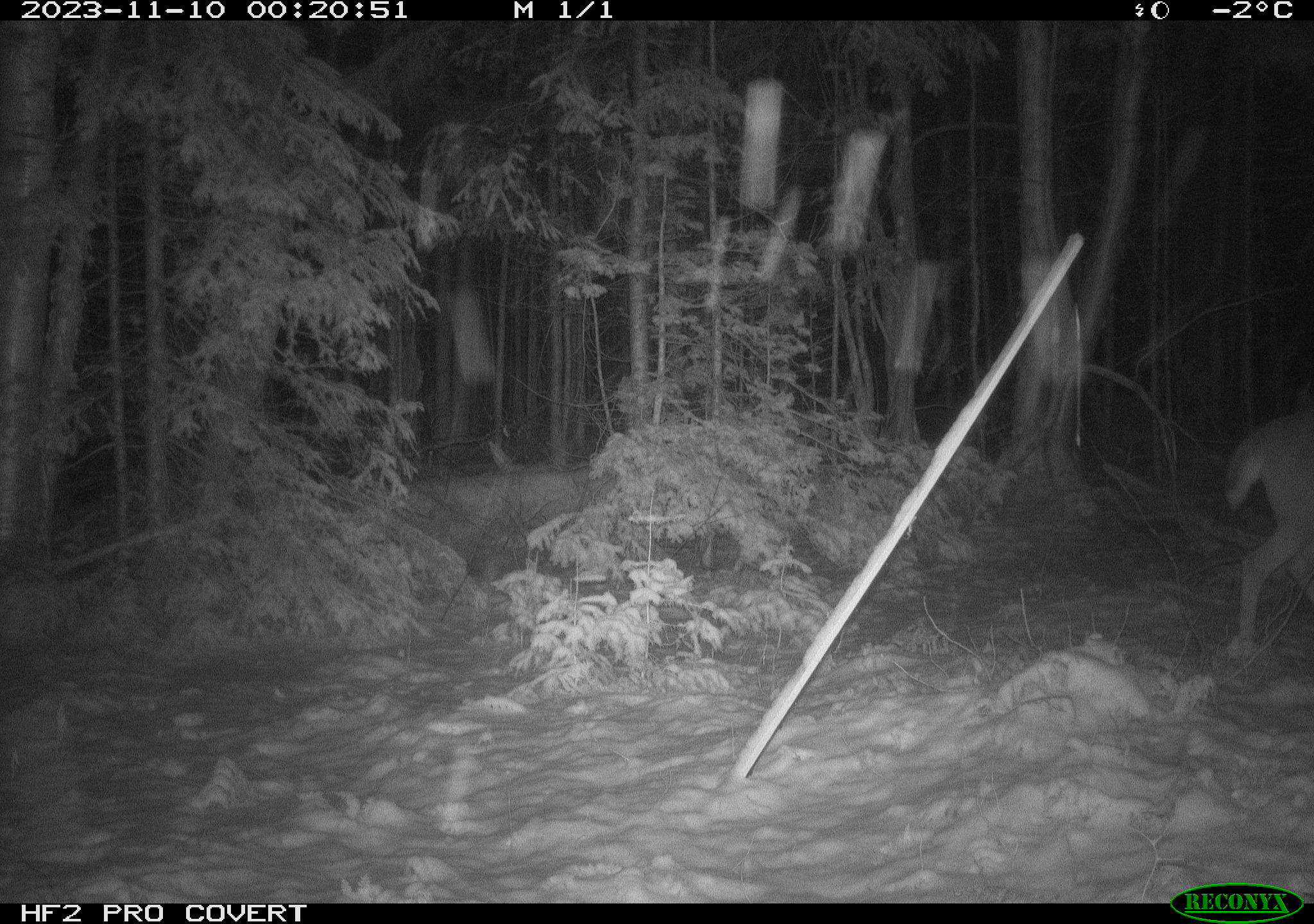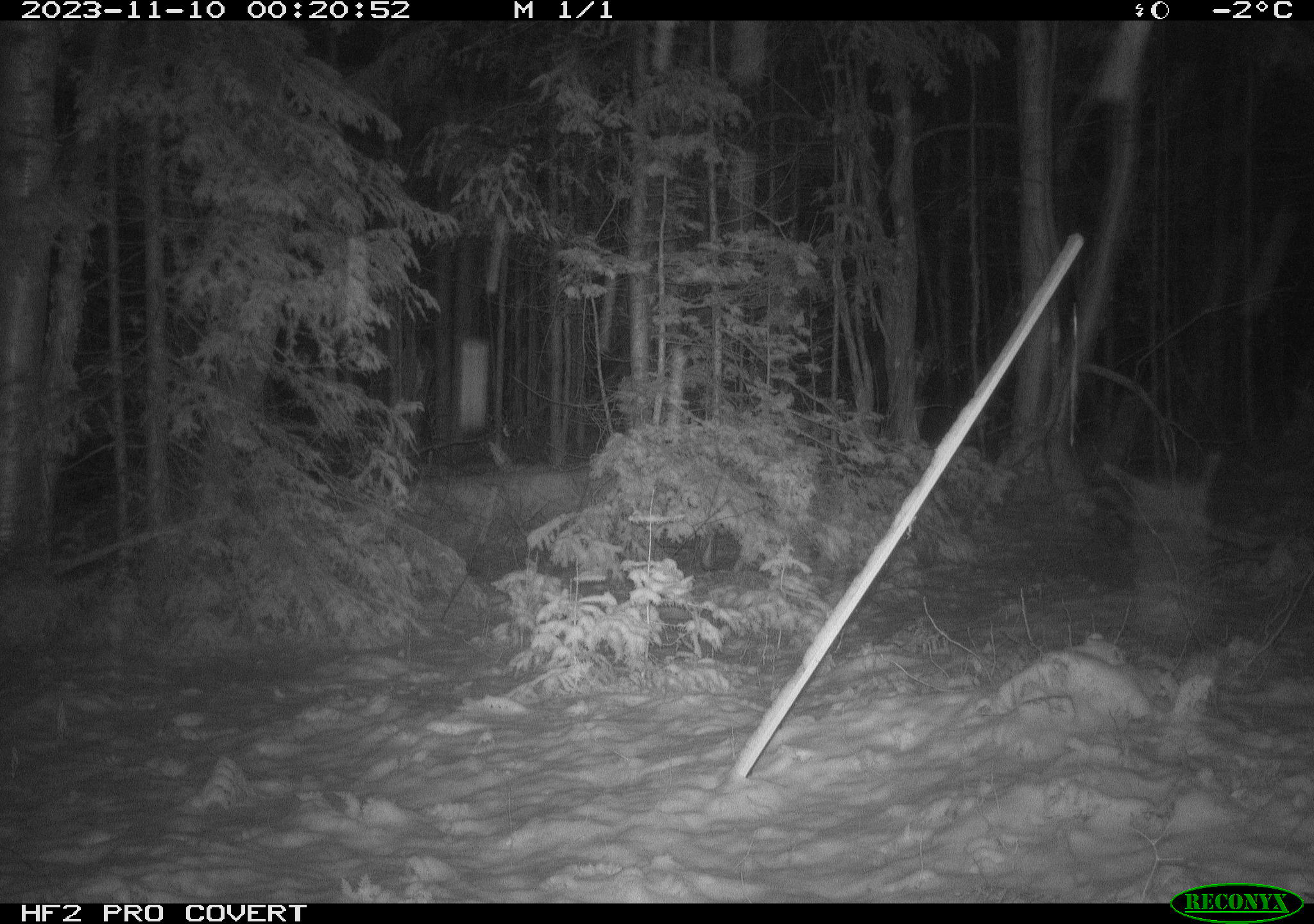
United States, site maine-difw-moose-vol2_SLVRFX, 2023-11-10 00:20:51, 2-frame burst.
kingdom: Animalia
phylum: Chordata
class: Mammalia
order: Artiodactyla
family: Cervidae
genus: Odocoileus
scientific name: Odocoileus virginianus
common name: white-tailed deer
White-tailed deer (Odocoileus virginianus).